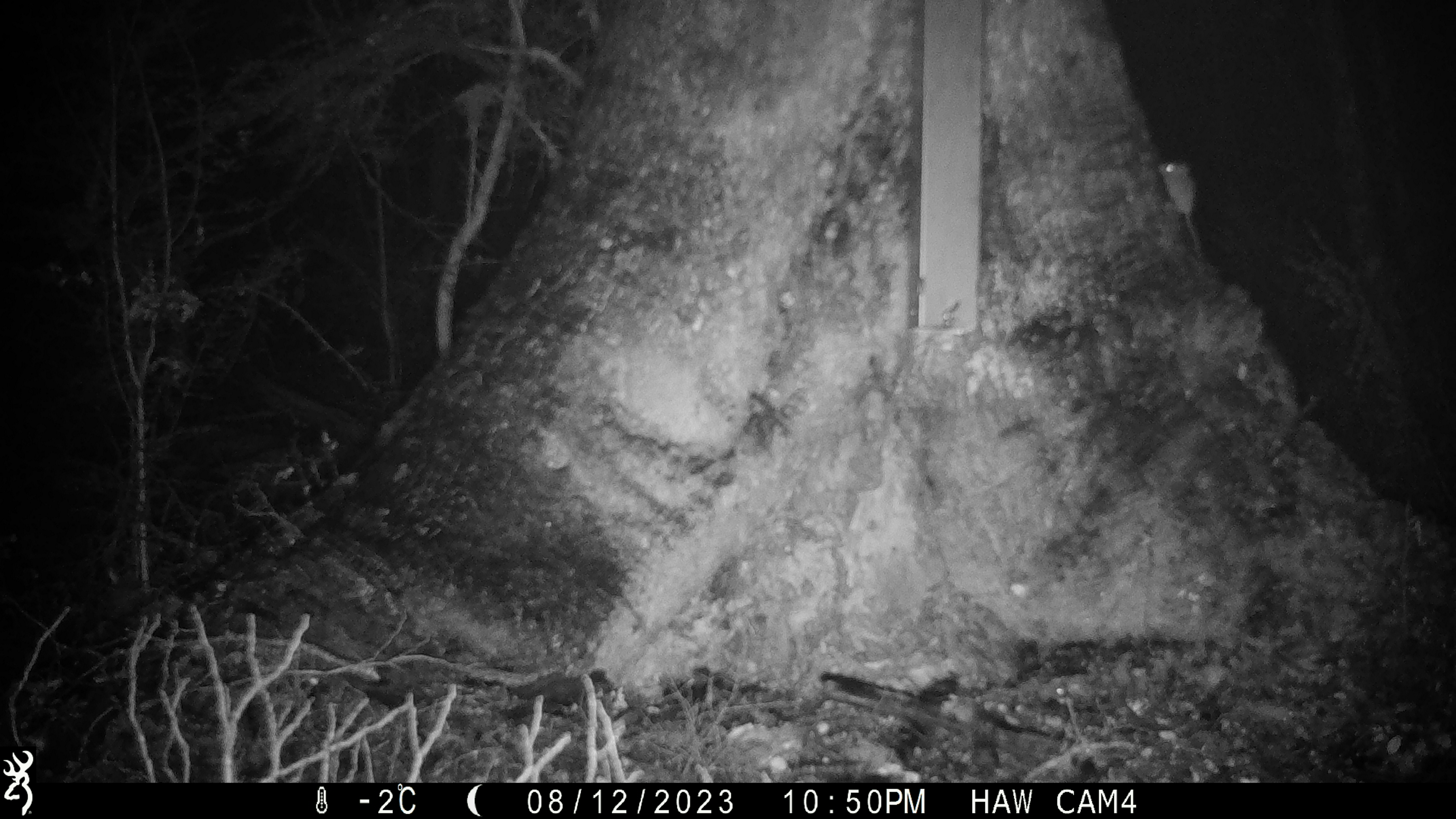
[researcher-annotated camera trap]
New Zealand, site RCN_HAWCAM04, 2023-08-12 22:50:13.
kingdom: Animalia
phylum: Chordata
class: Mammalia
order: Rodentia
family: Muridae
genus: Mus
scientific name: Mus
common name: mouse